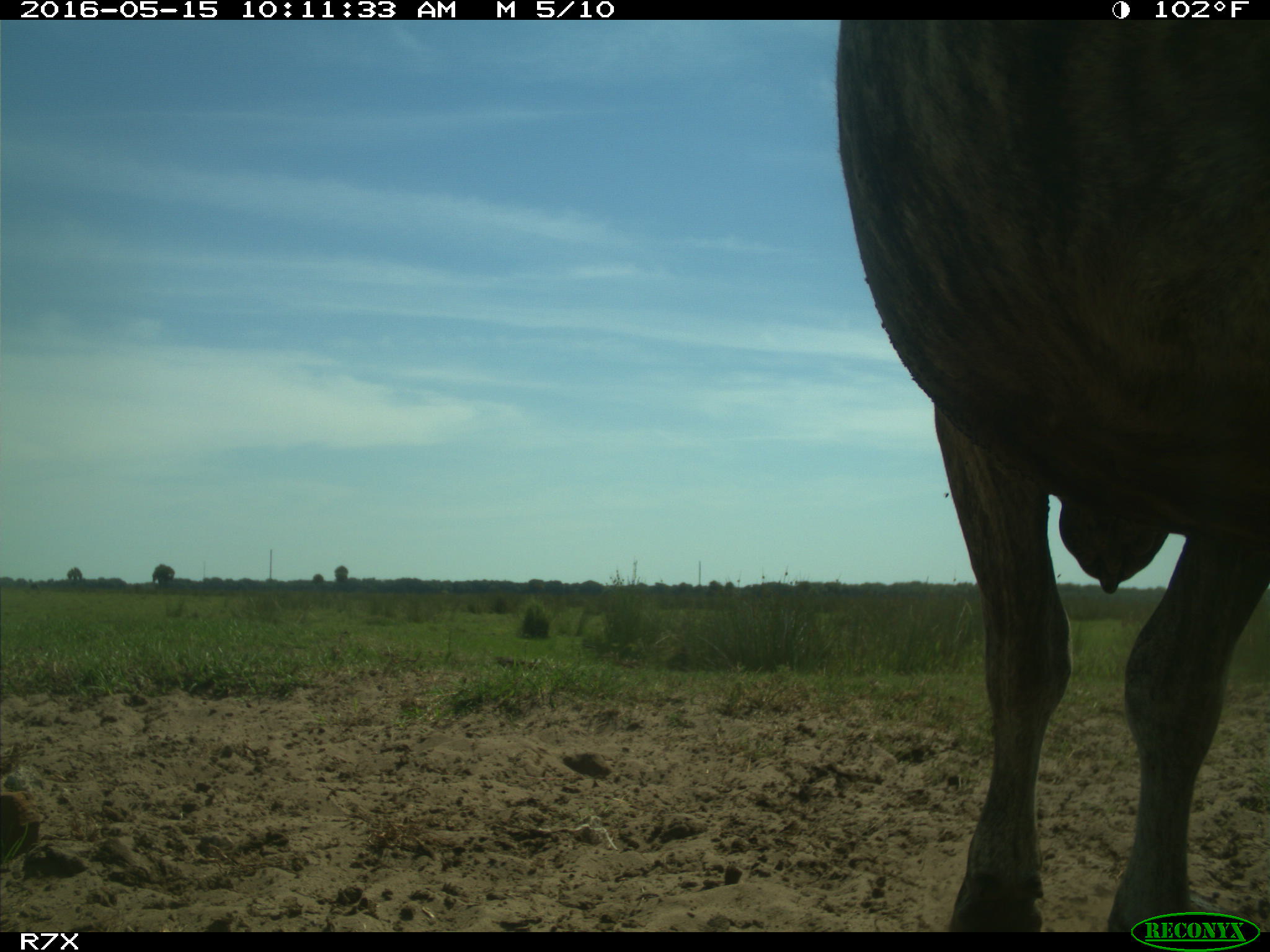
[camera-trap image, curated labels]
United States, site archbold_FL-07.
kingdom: Animalia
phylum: Chordata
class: Mammalia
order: Artiodactyla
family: Bovidae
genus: Bos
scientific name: Bos taurus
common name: domestic cow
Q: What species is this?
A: Bos taurus (domestic cow).